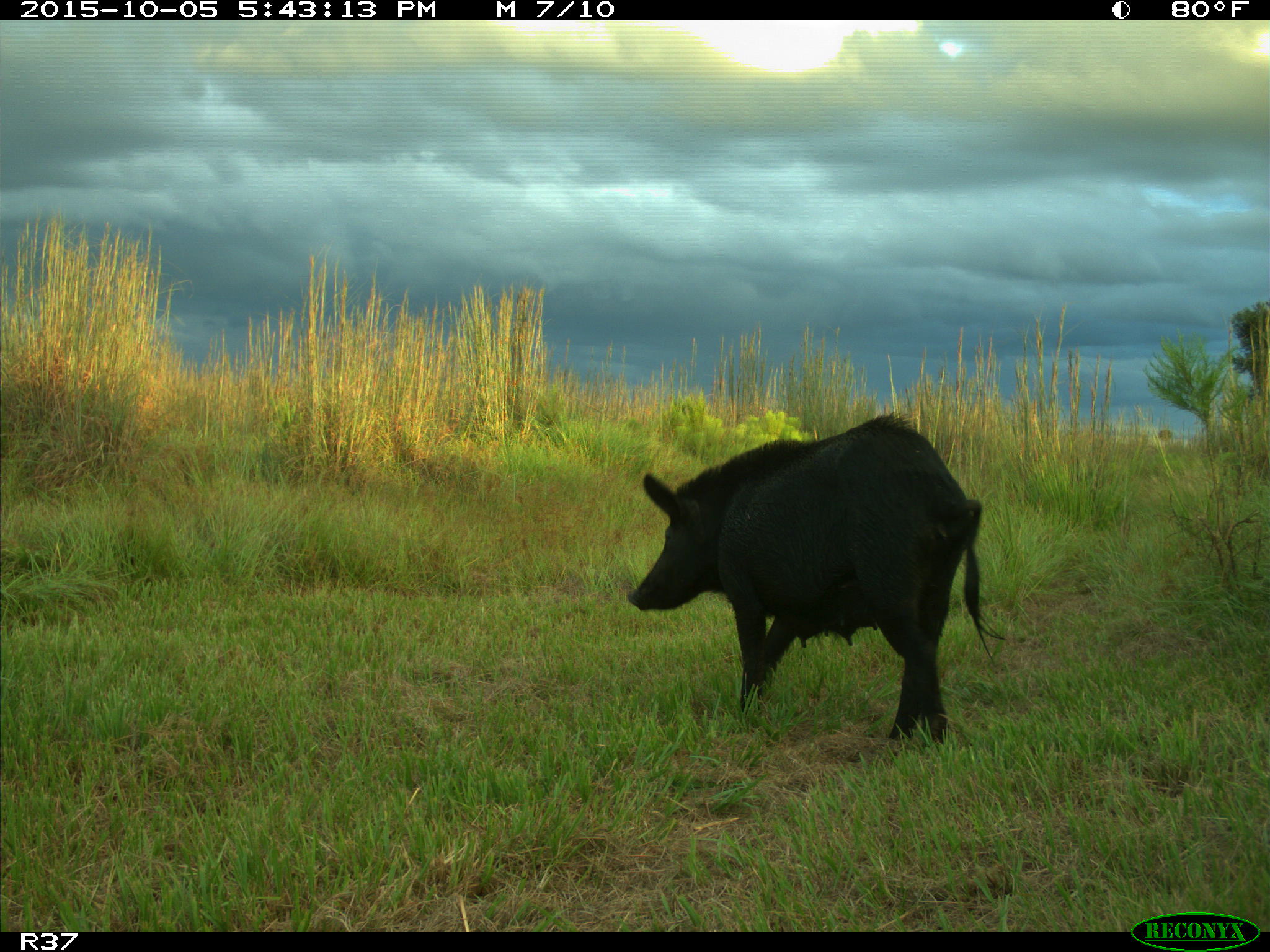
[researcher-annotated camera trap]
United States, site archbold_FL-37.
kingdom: Animalia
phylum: Chordata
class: Mammalia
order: Artiodactyla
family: Suidae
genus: Sus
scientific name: Sus scrofa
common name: wild boar